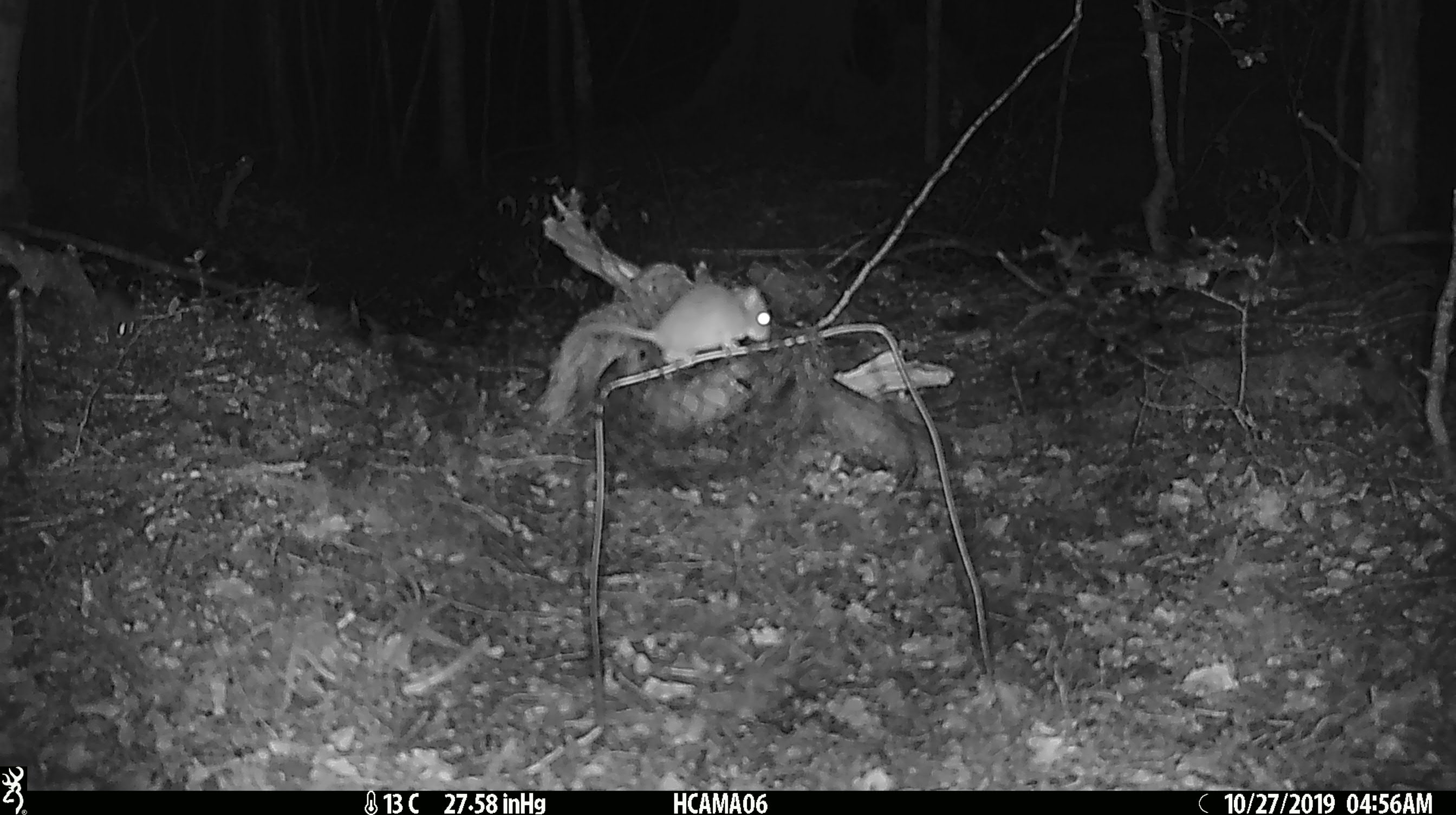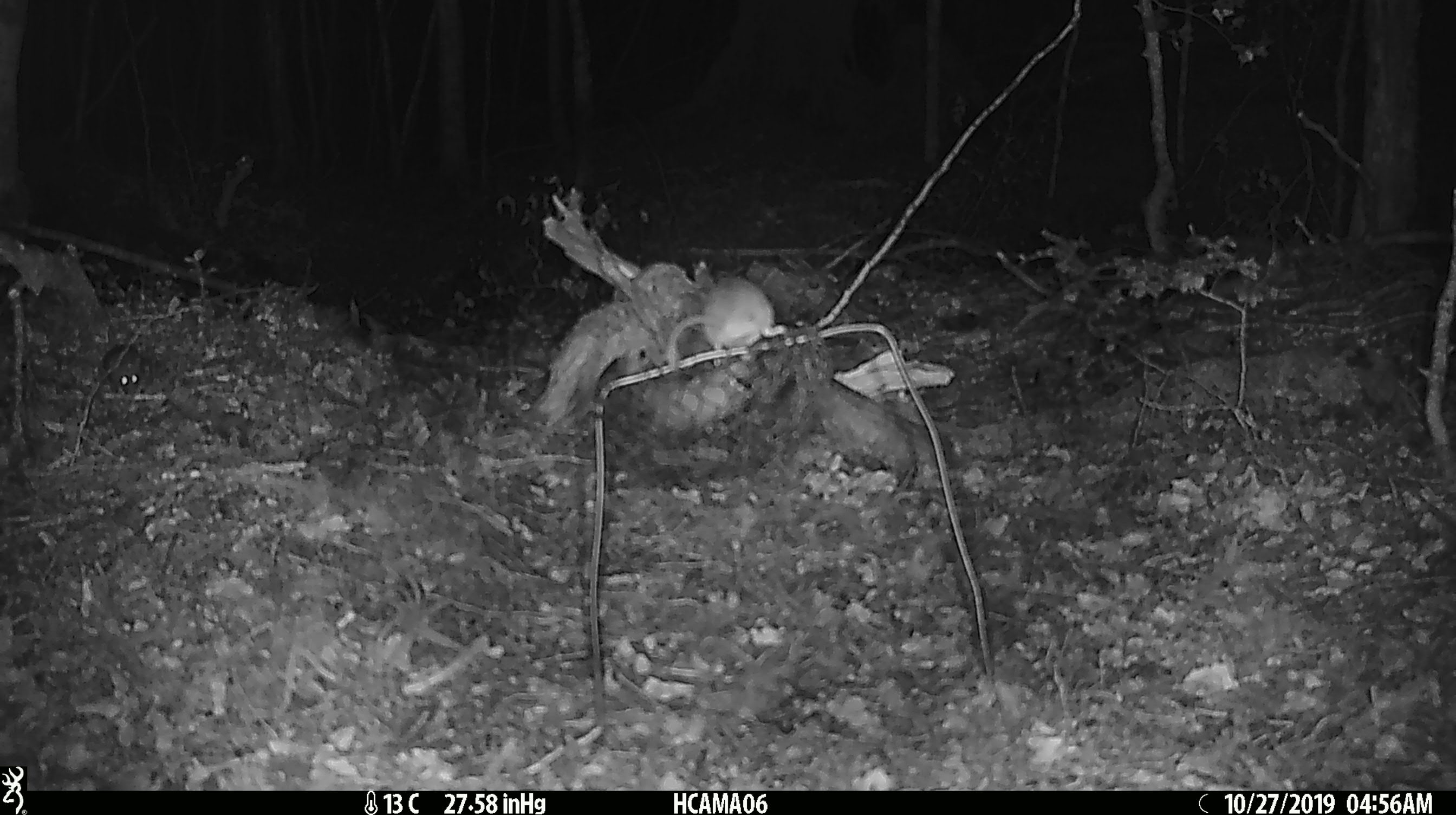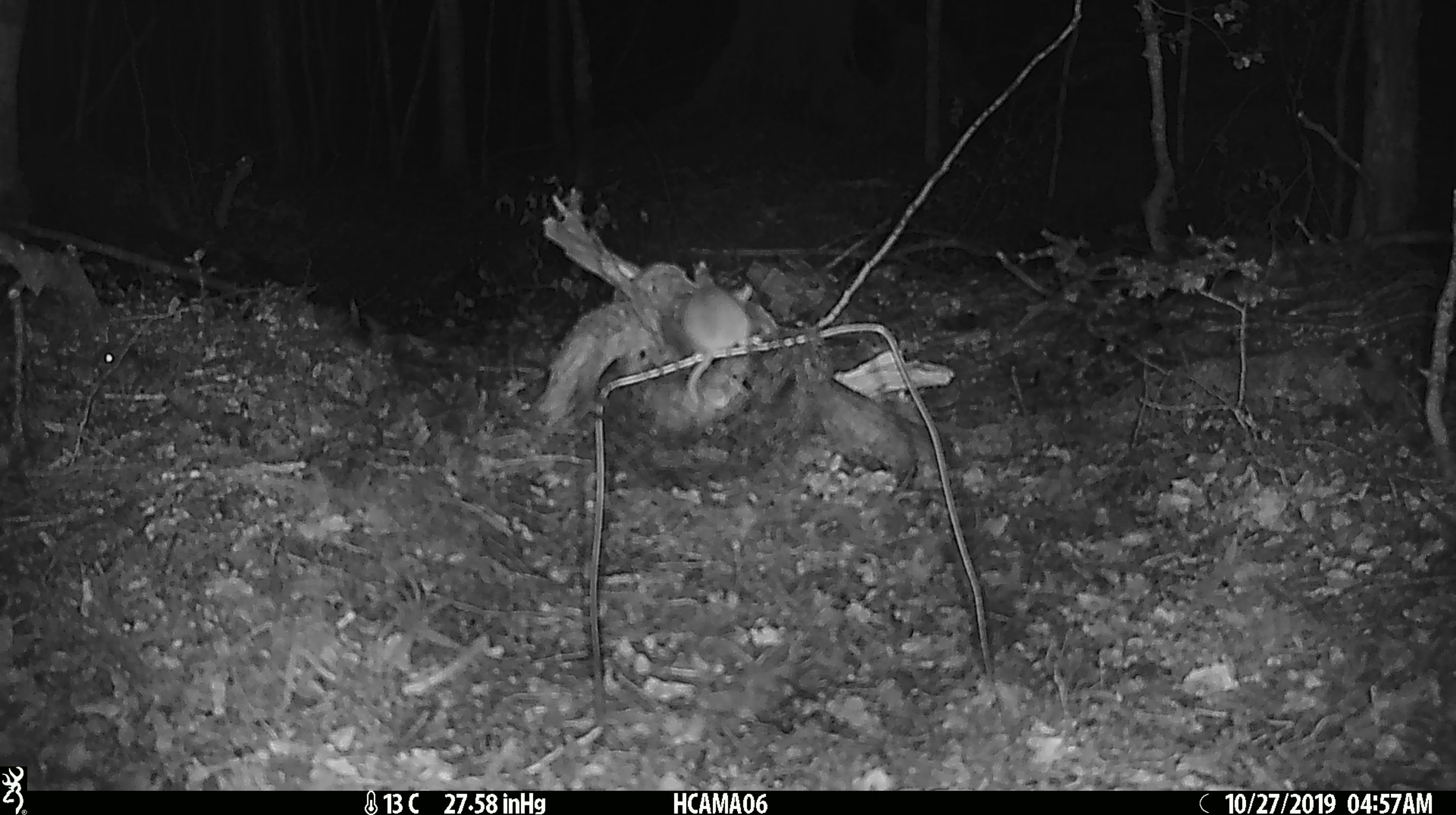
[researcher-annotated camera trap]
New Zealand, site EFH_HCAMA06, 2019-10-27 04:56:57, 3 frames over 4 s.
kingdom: Animalia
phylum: Chordata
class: Mammalia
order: Rodentia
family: Muridae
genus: Mus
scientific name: Mus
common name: mouse